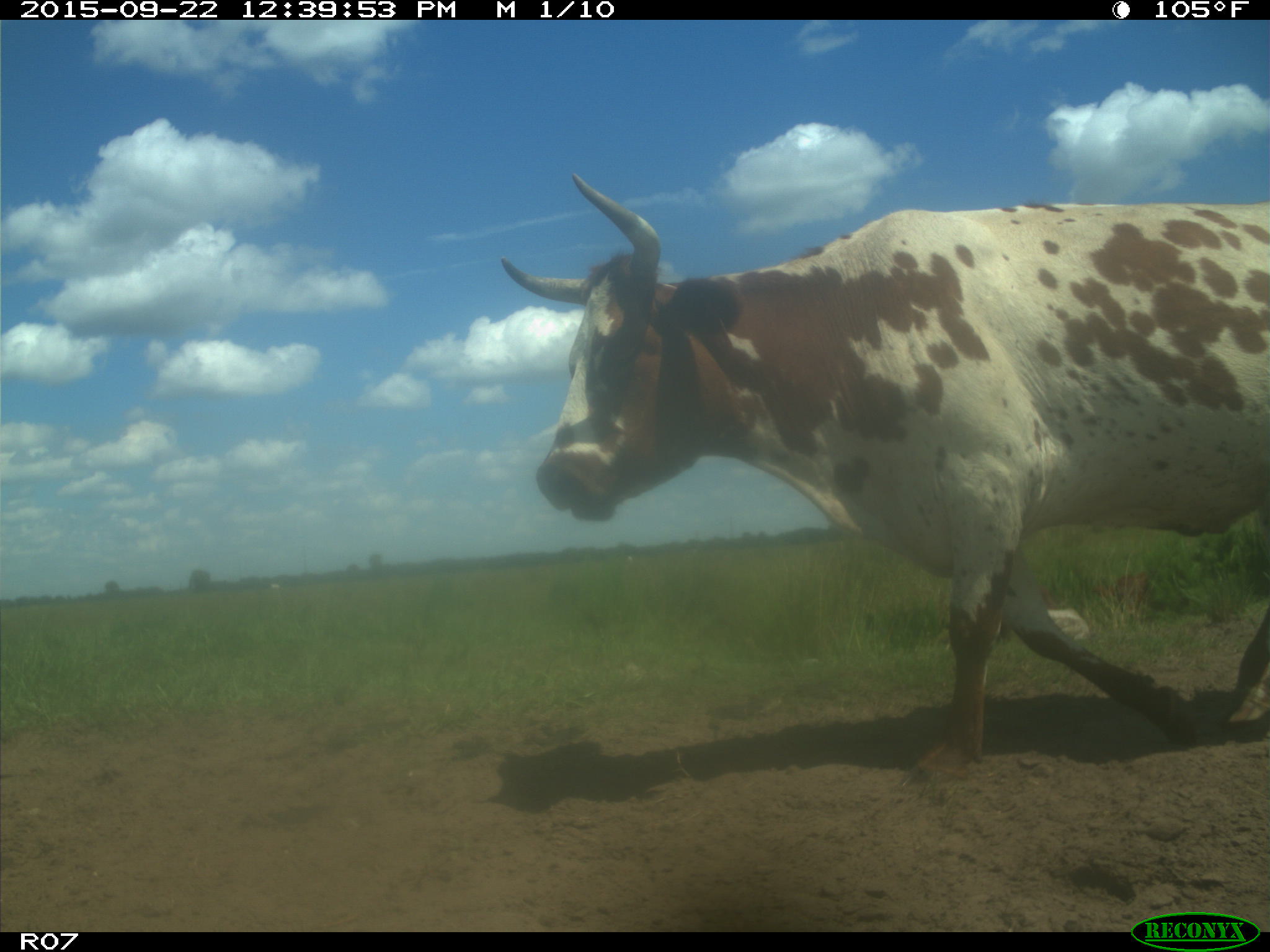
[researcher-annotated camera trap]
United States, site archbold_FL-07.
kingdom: Animalia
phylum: Chordata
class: Mammalia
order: Artiodactyla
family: Bovidae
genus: Bos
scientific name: Bos taurus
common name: domestic cow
Bos taurus (domestic cow).